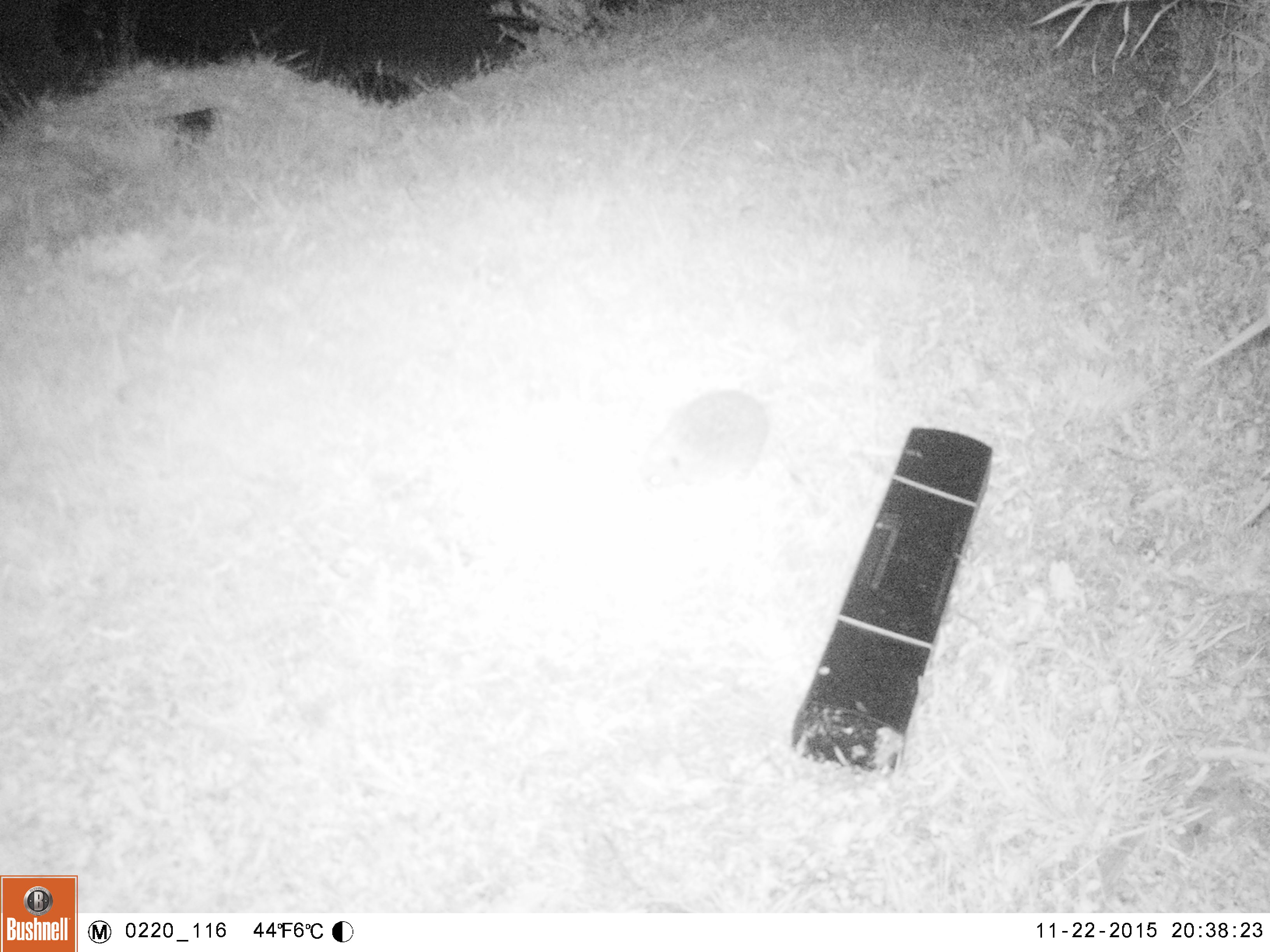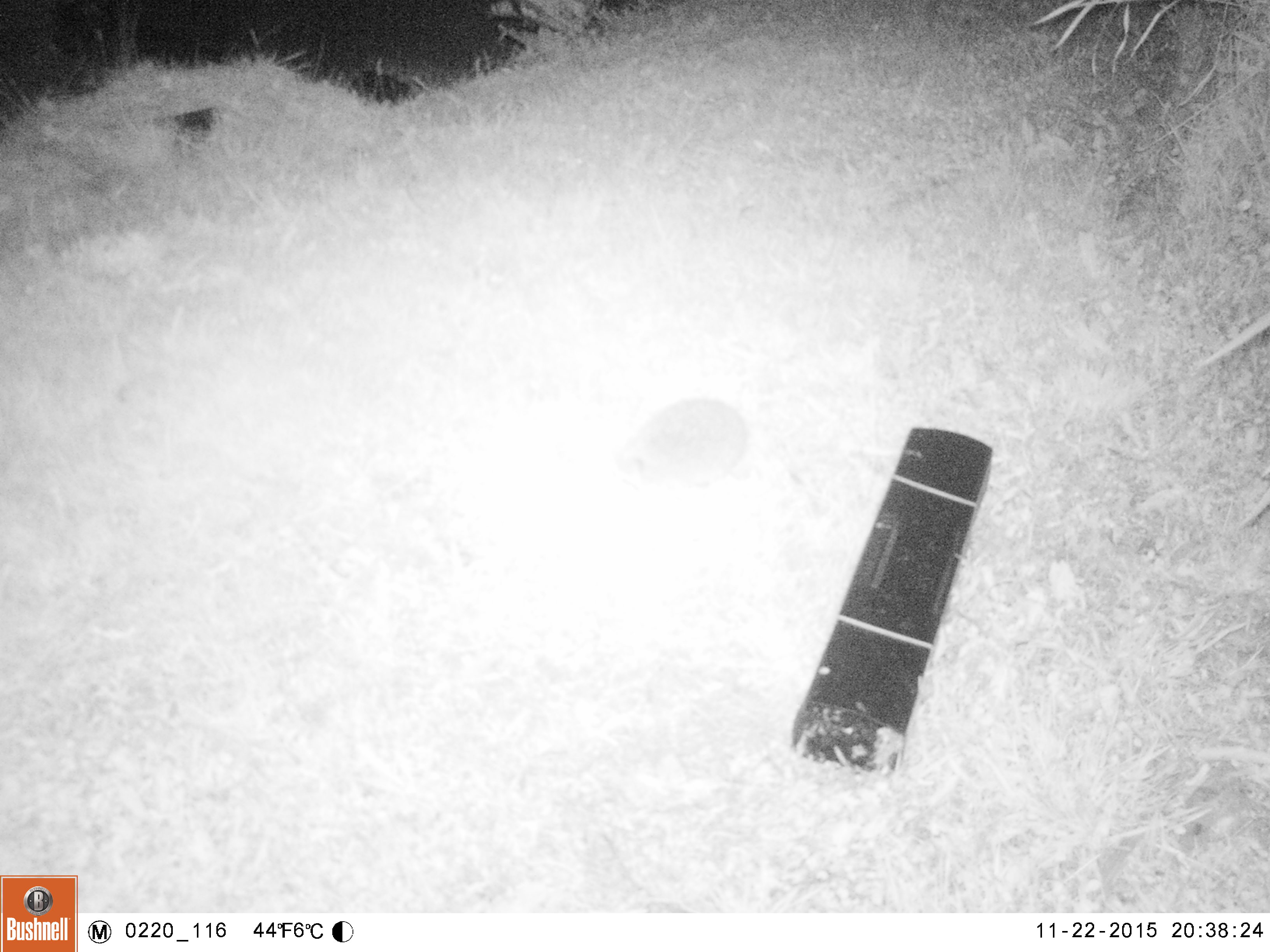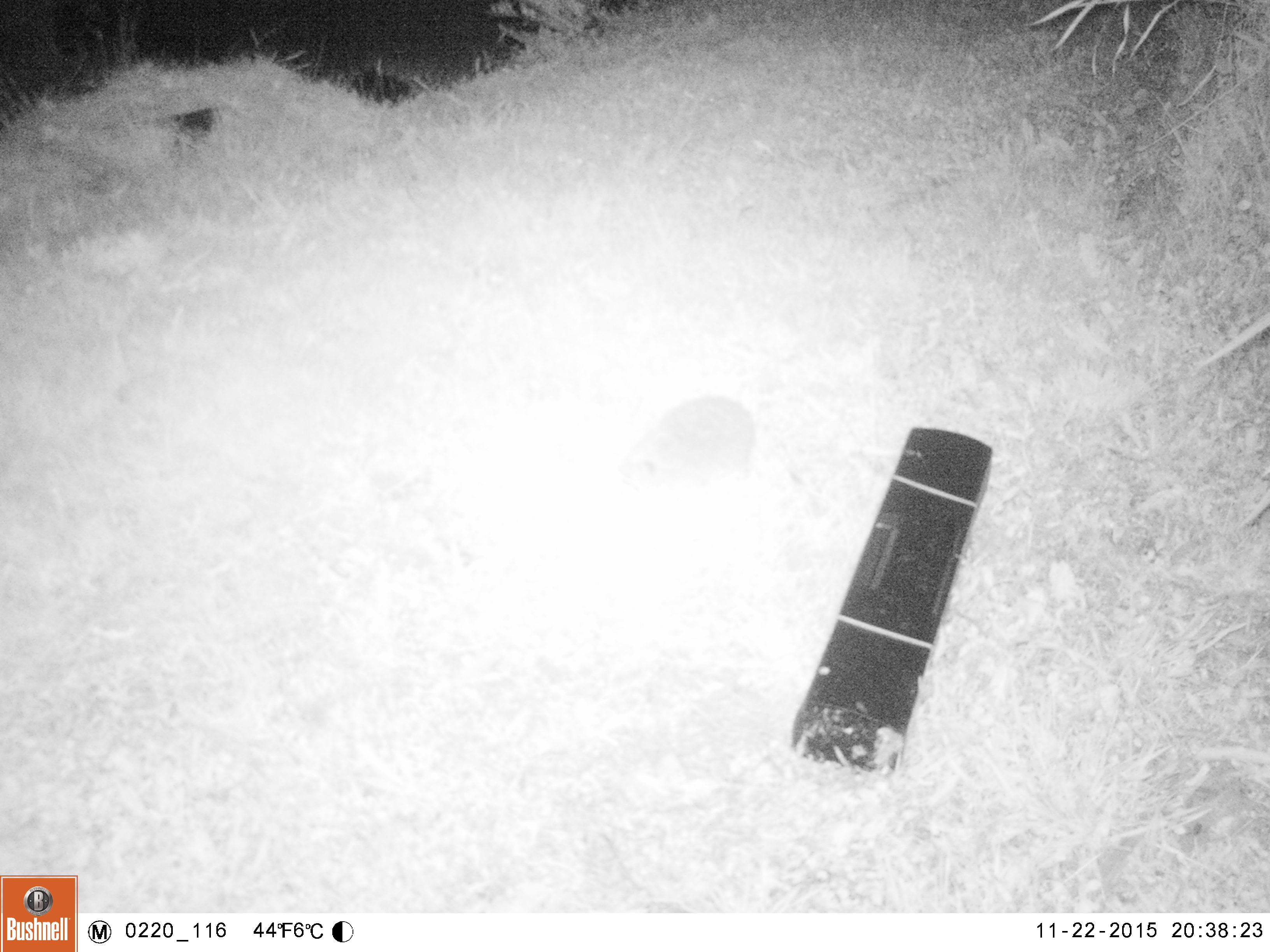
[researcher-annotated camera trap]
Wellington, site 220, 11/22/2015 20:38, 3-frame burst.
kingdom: Animalia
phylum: Chordata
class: Mammalia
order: Eulipotyphla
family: Erinaceidae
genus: Erinaceus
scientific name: Erinaceus europaeus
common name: hedgehog